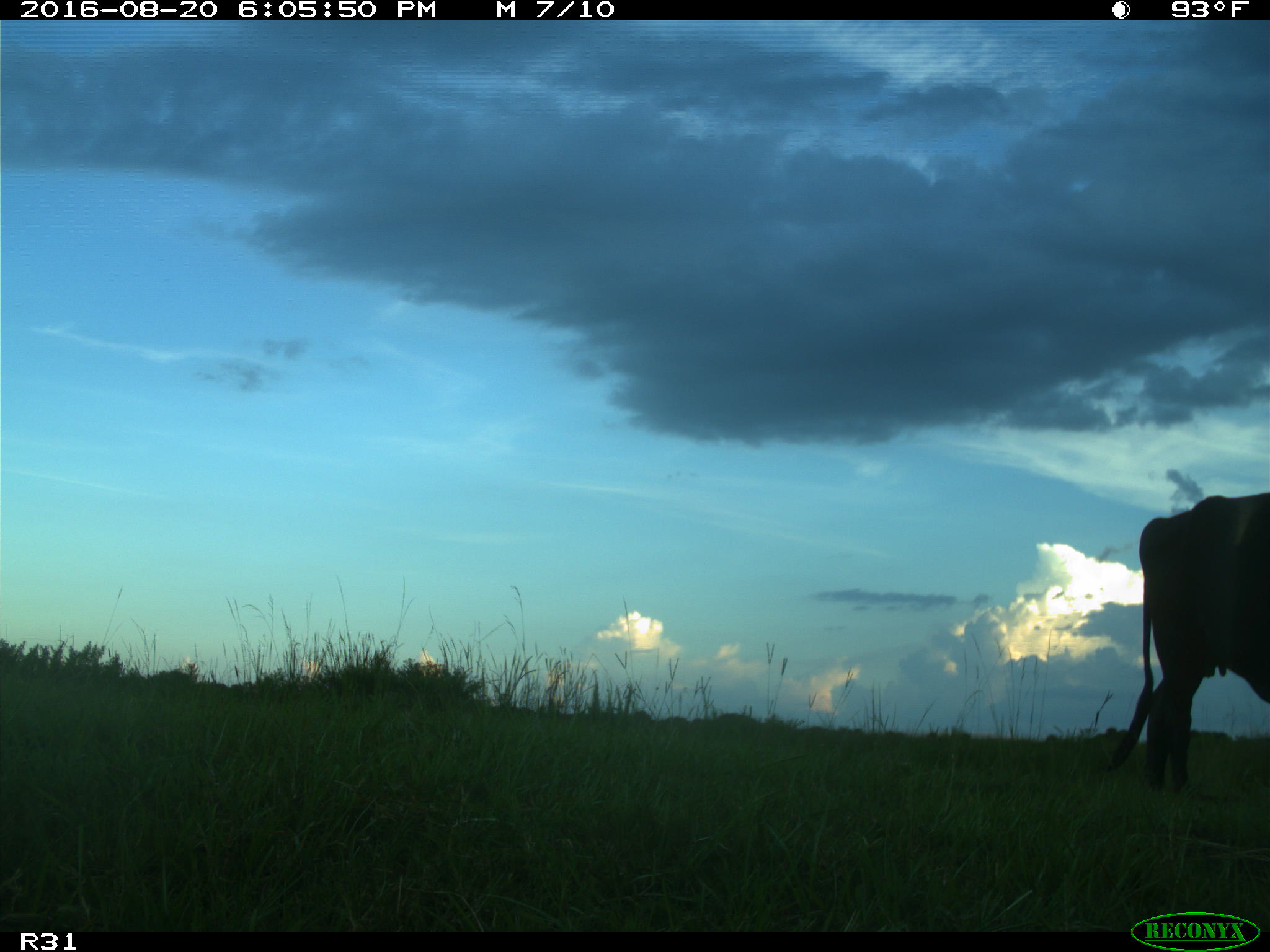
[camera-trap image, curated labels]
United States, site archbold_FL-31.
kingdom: Animalia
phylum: Chordata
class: Mammalia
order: Artiodactyla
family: Bovidae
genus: Bos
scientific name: Bos taurus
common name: domestic cow